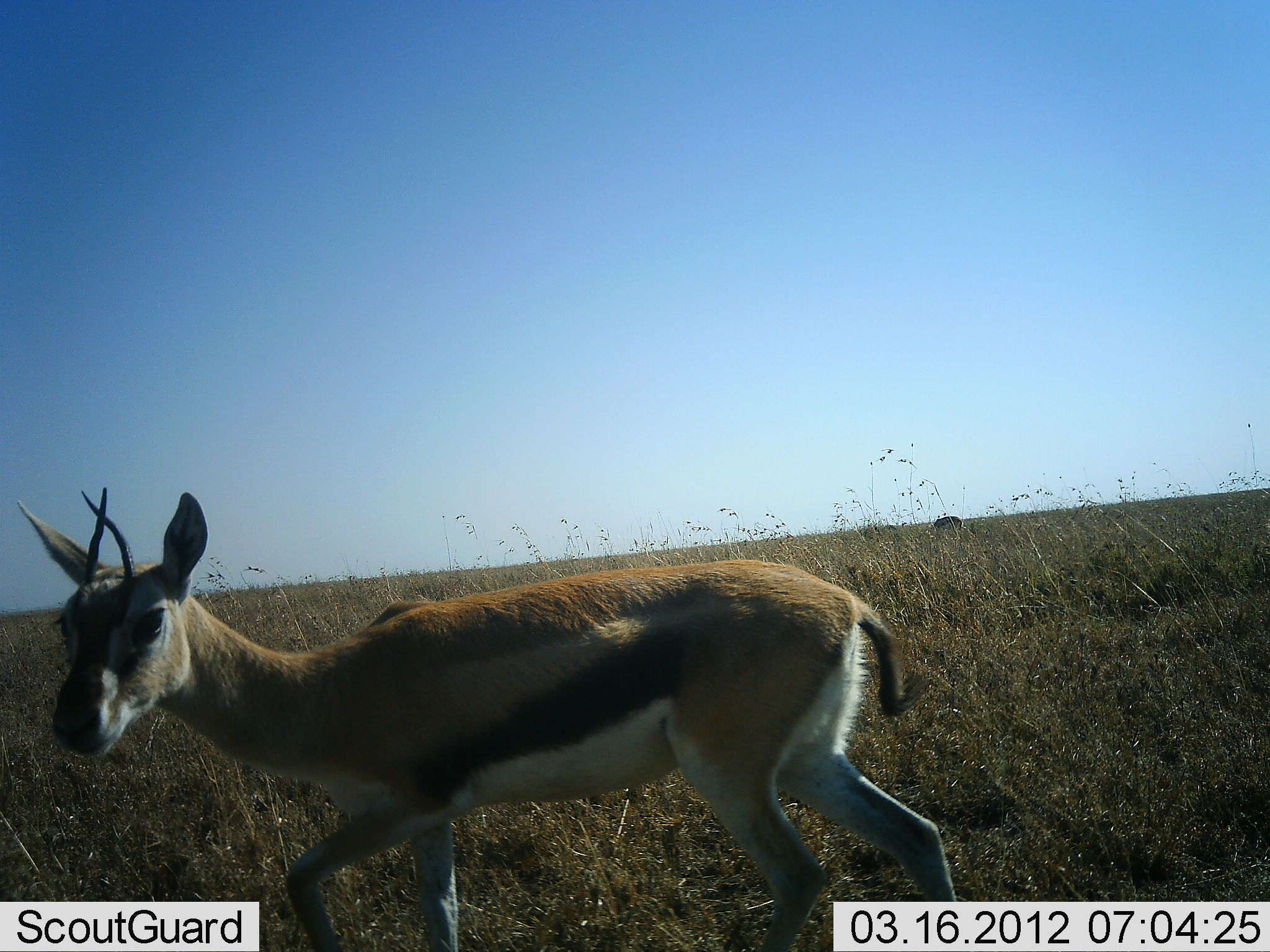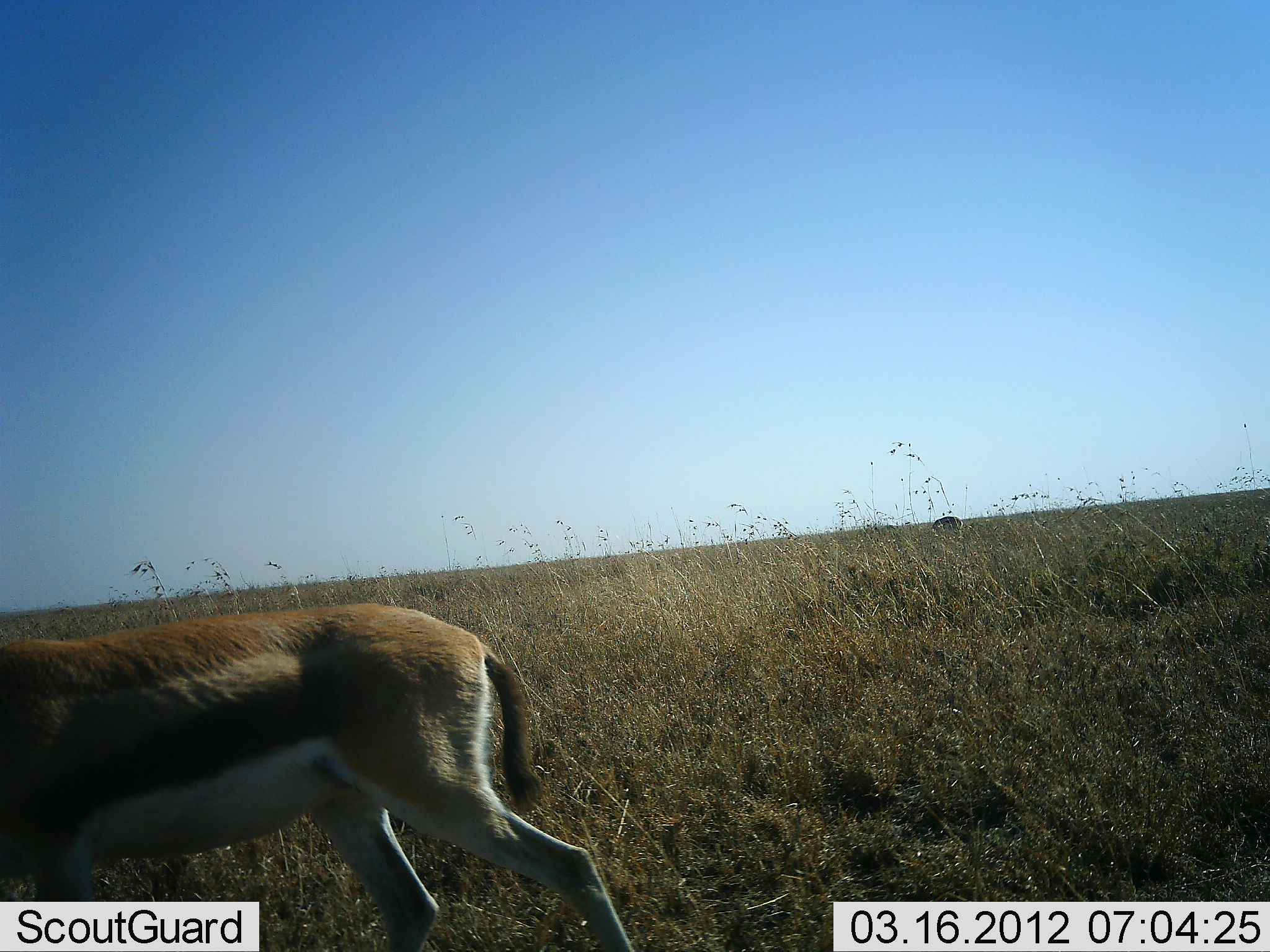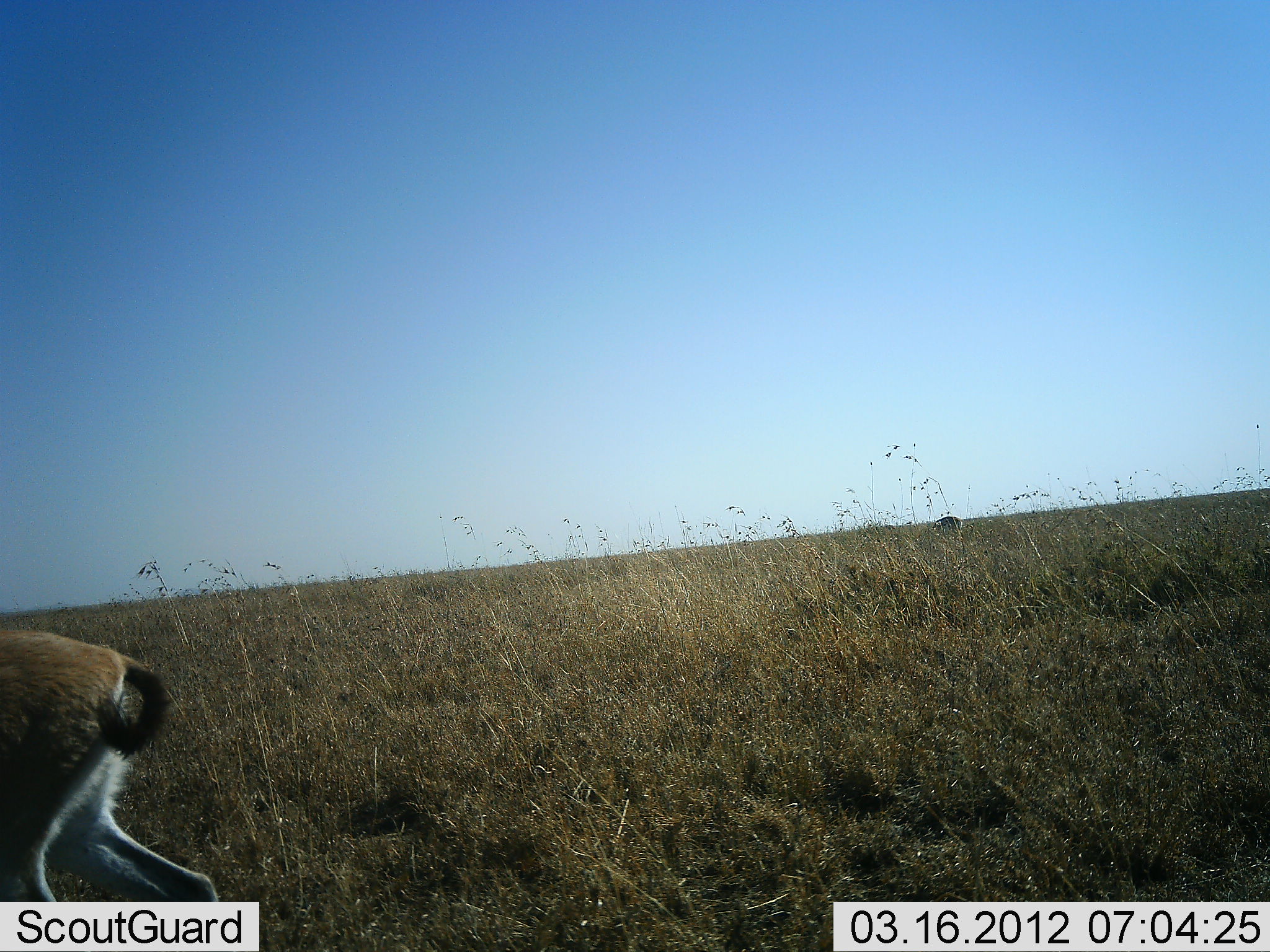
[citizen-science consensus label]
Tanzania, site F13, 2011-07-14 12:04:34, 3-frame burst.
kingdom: Animalia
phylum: Chordata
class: Mammalia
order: Artiodactyla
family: Bovidae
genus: Eudorcas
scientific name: Eudorcas thomsonii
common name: thomson's gazelle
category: gazellethomsons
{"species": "gazellethomsons (thomson's gazelle) (Eudorcas thomsonii)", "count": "1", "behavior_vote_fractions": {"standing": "0%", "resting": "0%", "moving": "100%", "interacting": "0%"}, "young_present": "0%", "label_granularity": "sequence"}